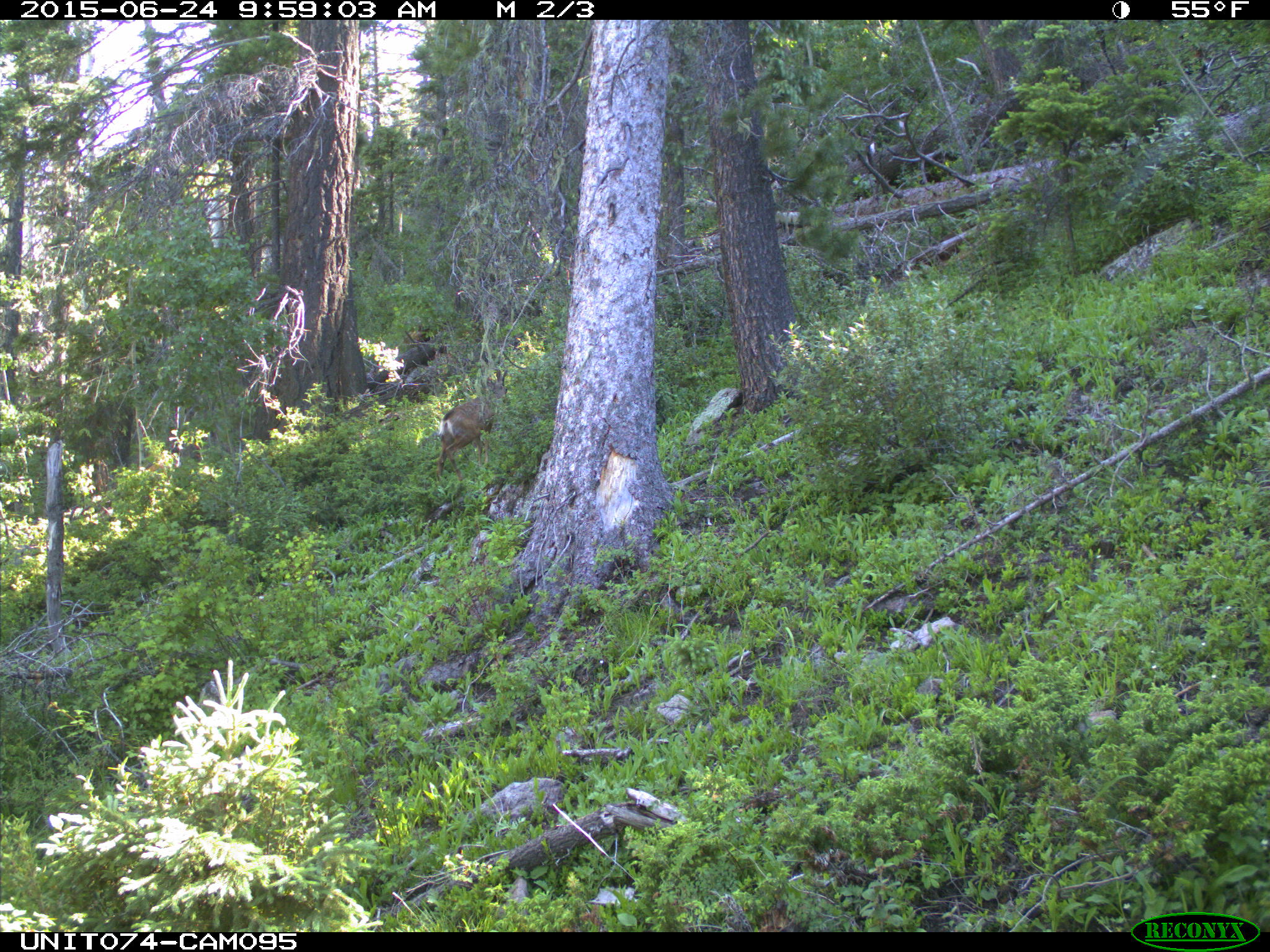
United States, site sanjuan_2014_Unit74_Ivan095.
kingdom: Animalia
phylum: Chordata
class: Mammalia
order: Artiodactyla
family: Cervidae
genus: Odocoileus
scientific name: Odocoileus hemionus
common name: mule deer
Odocoileus hemionus (mule deer).